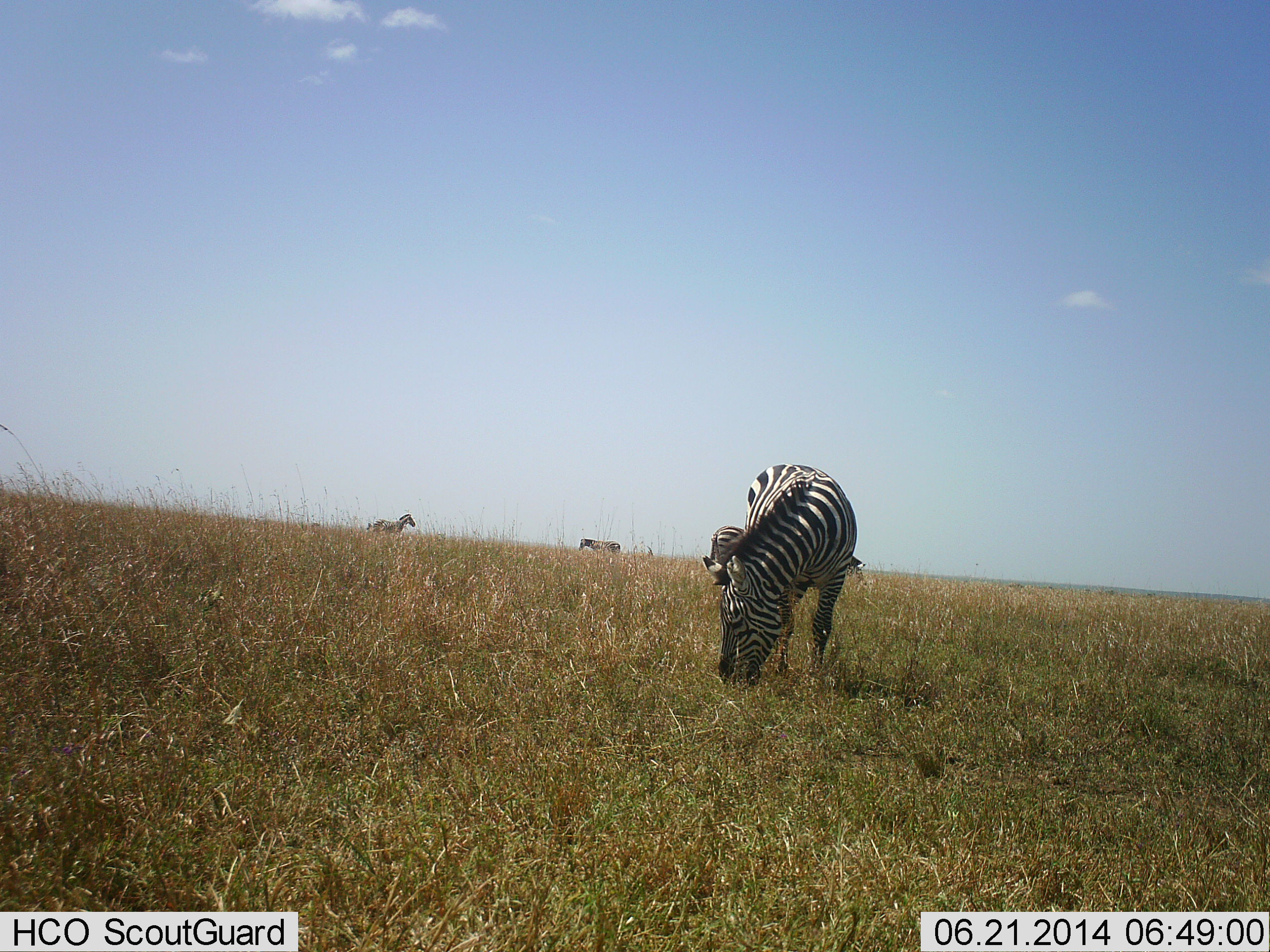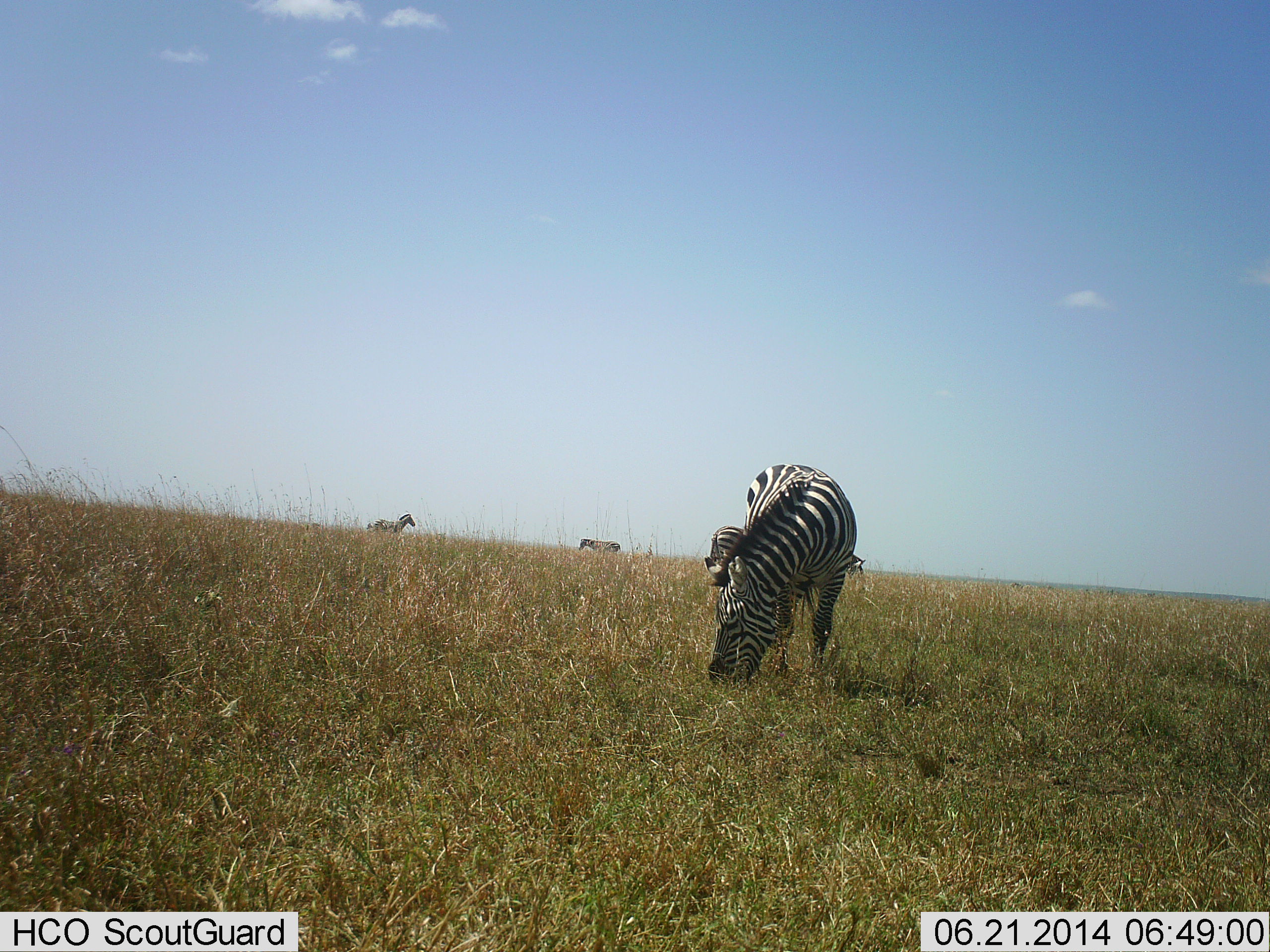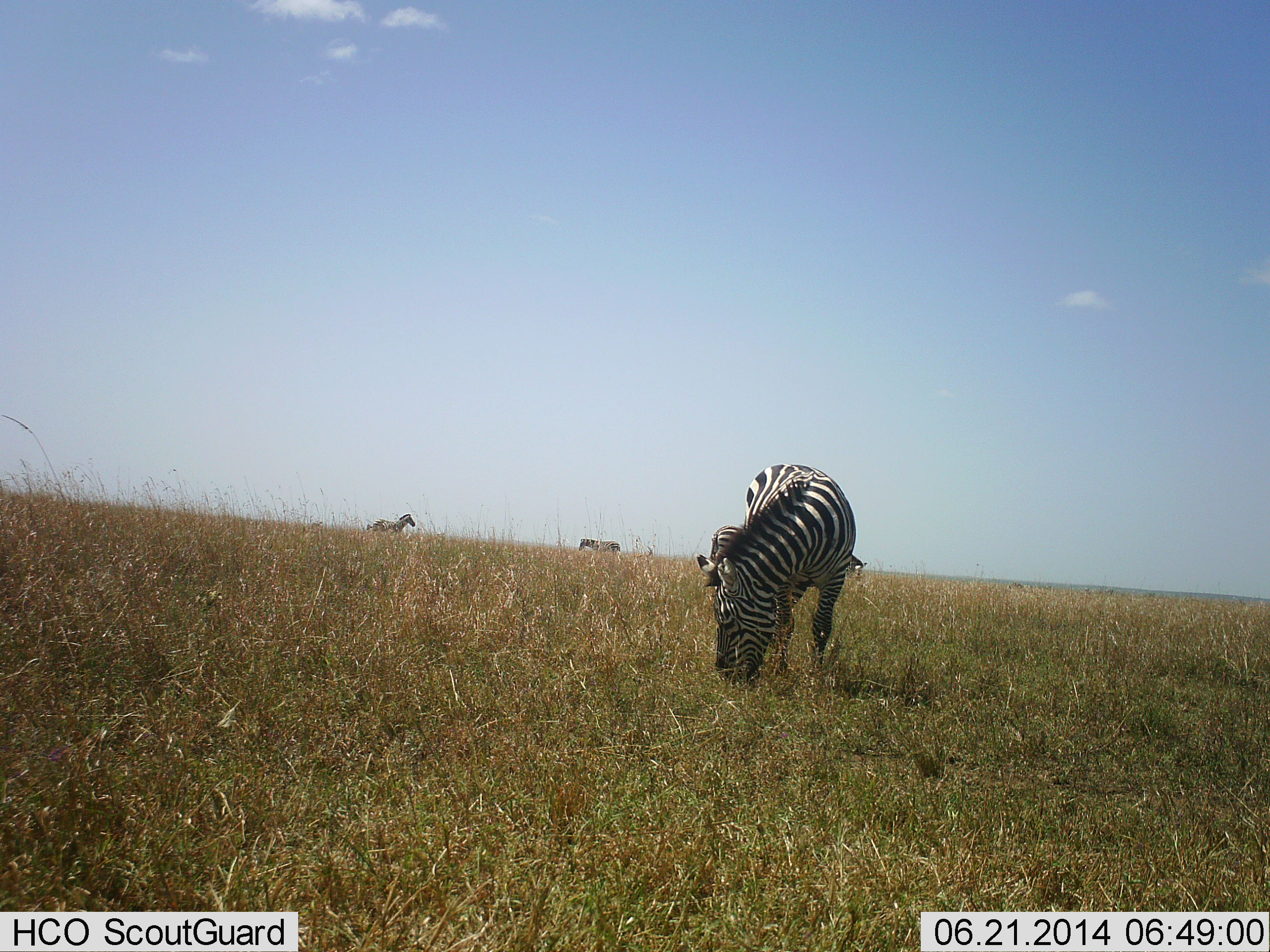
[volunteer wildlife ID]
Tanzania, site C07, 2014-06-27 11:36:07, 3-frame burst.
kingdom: Animalia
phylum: Chordata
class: Mammalia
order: Perissodactyla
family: Equidae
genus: Equus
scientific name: Equus quagga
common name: plains zebra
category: zebra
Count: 5.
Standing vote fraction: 90%.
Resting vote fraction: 0%.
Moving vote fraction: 10%.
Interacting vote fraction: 0%.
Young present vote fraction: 0%.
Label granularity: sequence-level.